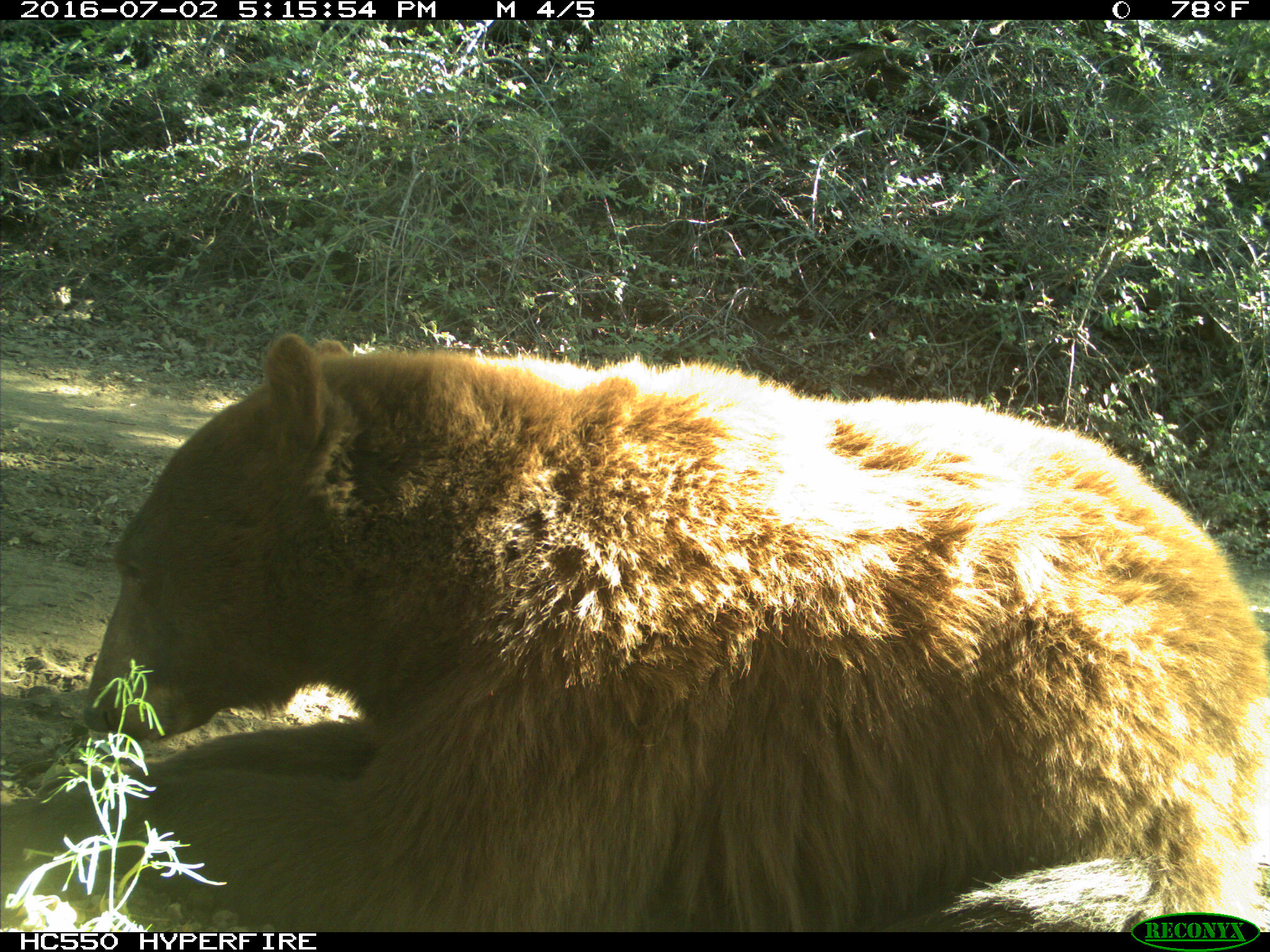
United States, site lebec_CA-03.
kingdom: Animalia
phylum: Chordata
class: Mammalia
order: Carnivora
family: Ursidae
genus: Ursus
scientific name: Ursus americanus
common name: american black bear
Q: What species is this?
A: Ursus americanus (american black bear).